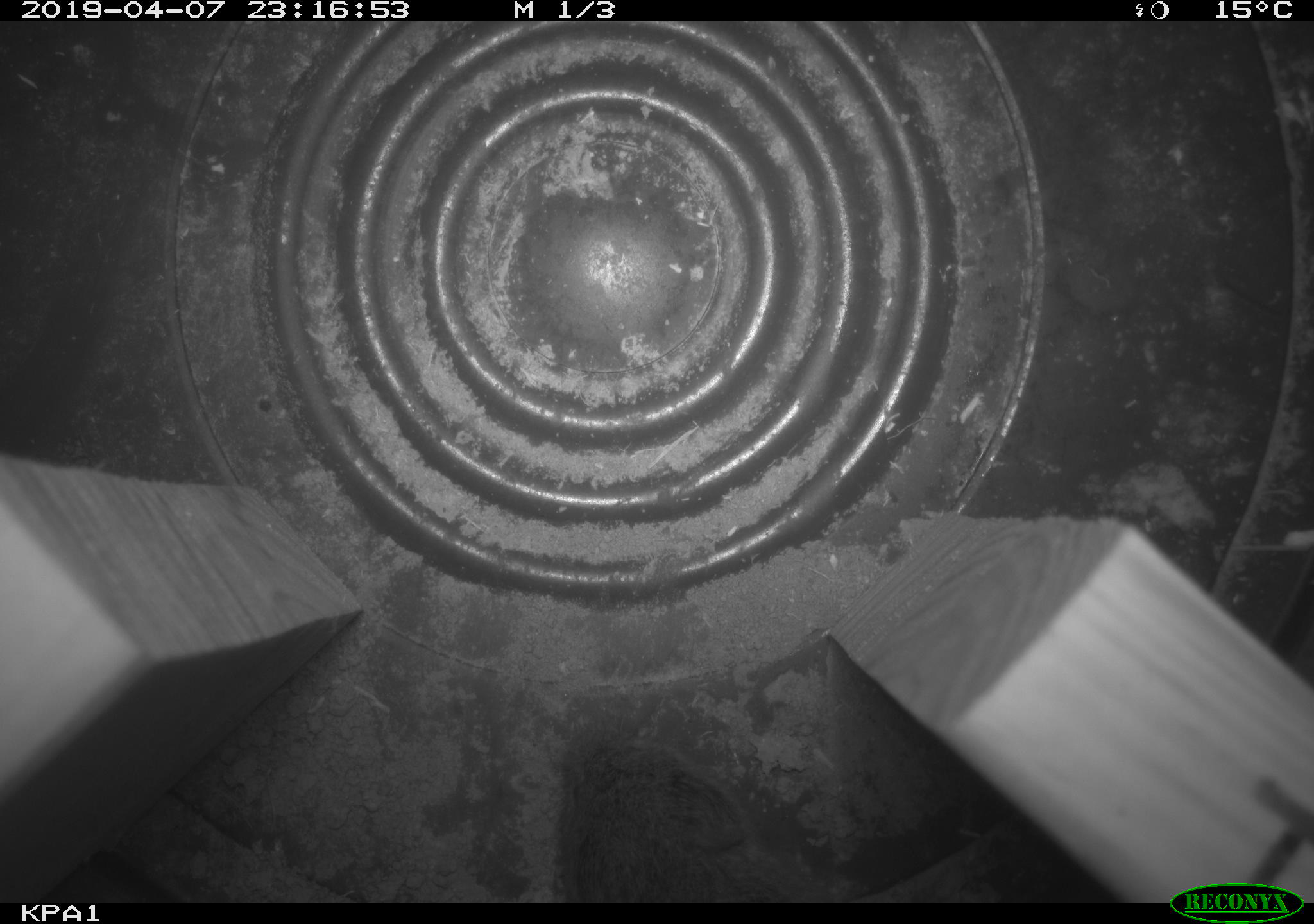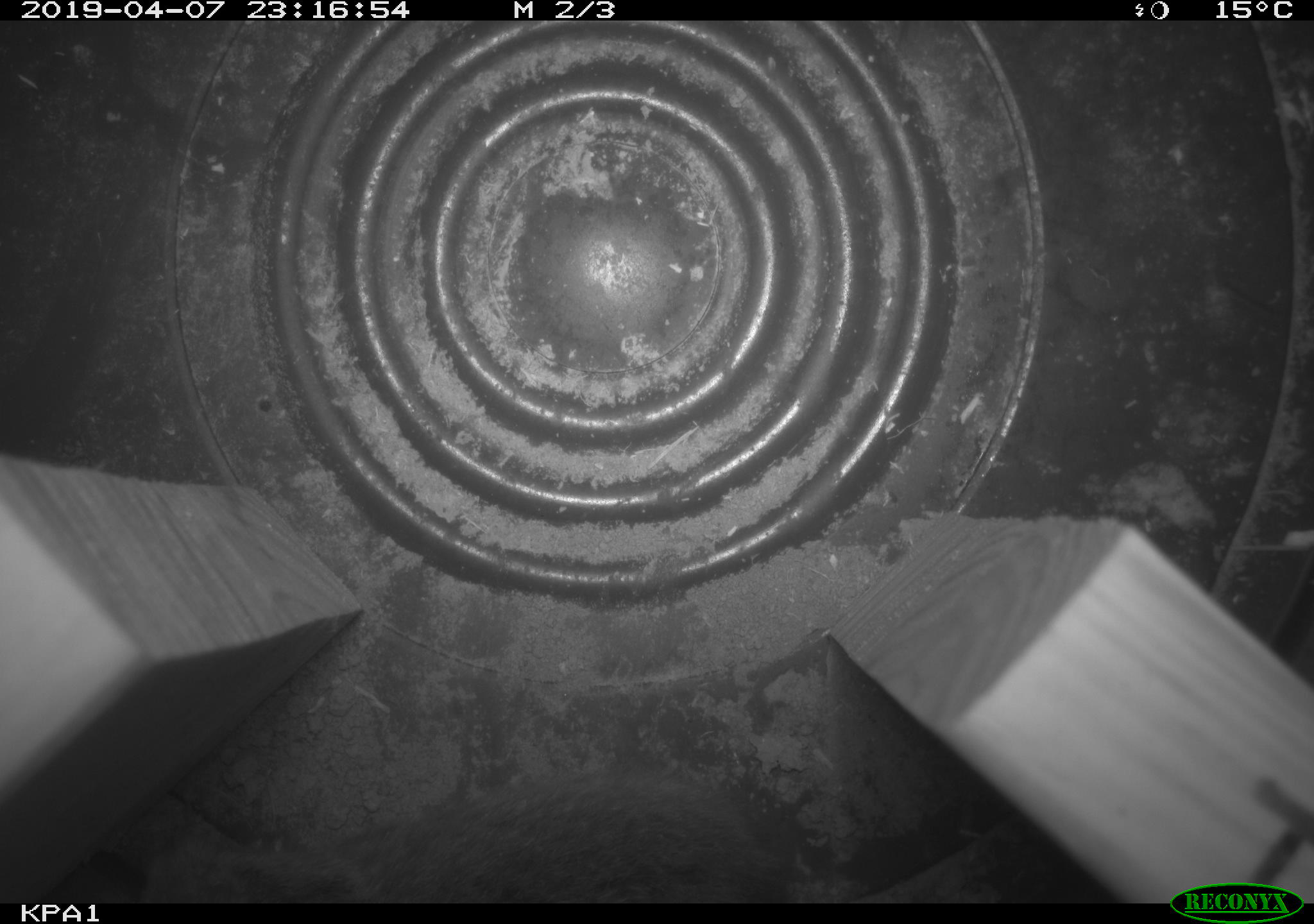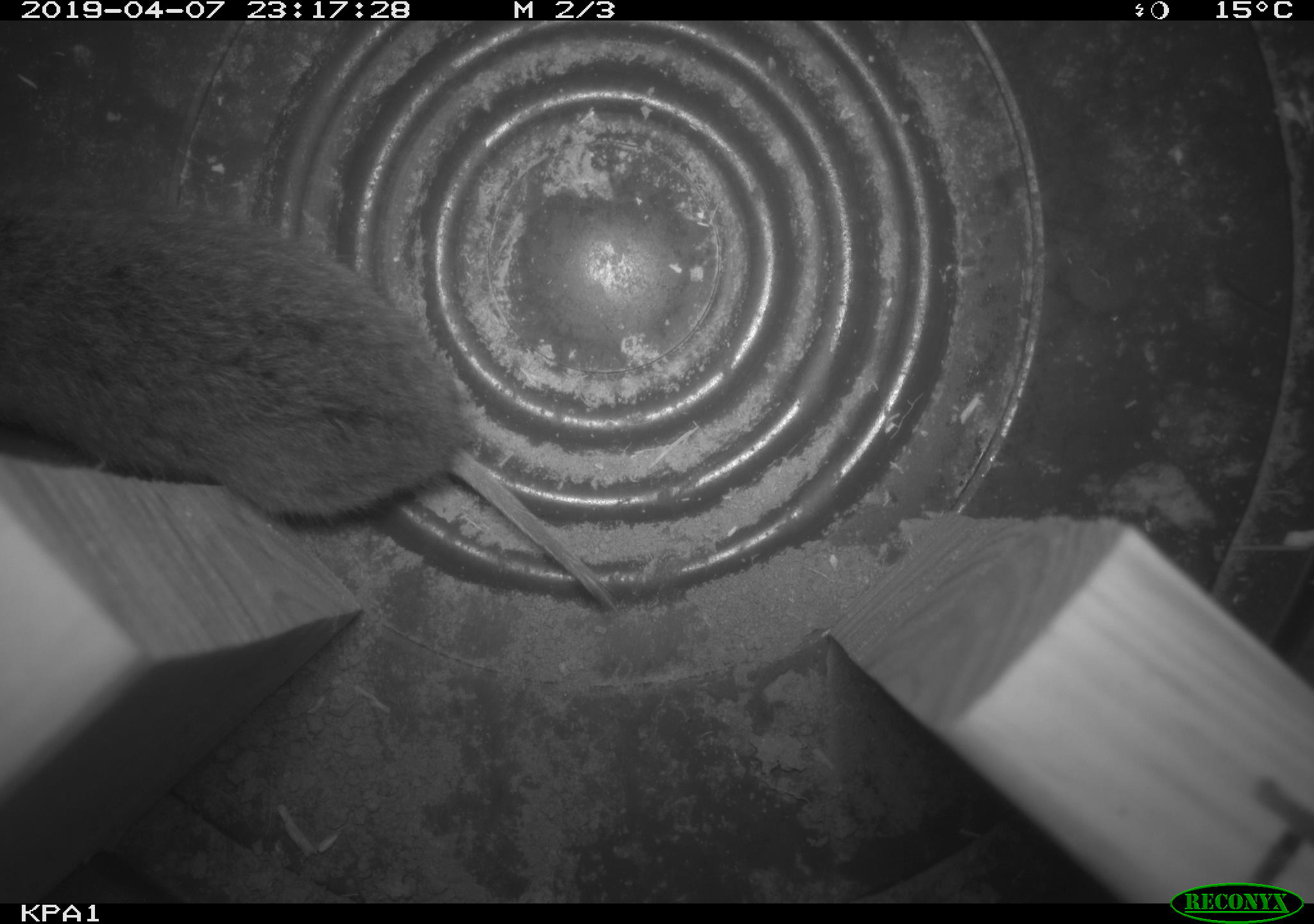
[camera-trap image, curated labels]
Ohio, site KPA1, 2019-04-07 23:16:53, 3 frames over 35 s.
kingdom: Animalia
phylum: Chordata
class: Mammalia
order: Rodentia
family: Cricetidae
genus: Microtus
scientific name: Microtus pennsylvanicus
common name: meadow vole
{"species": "meadow vole (Microtus pennsylvanicus)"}